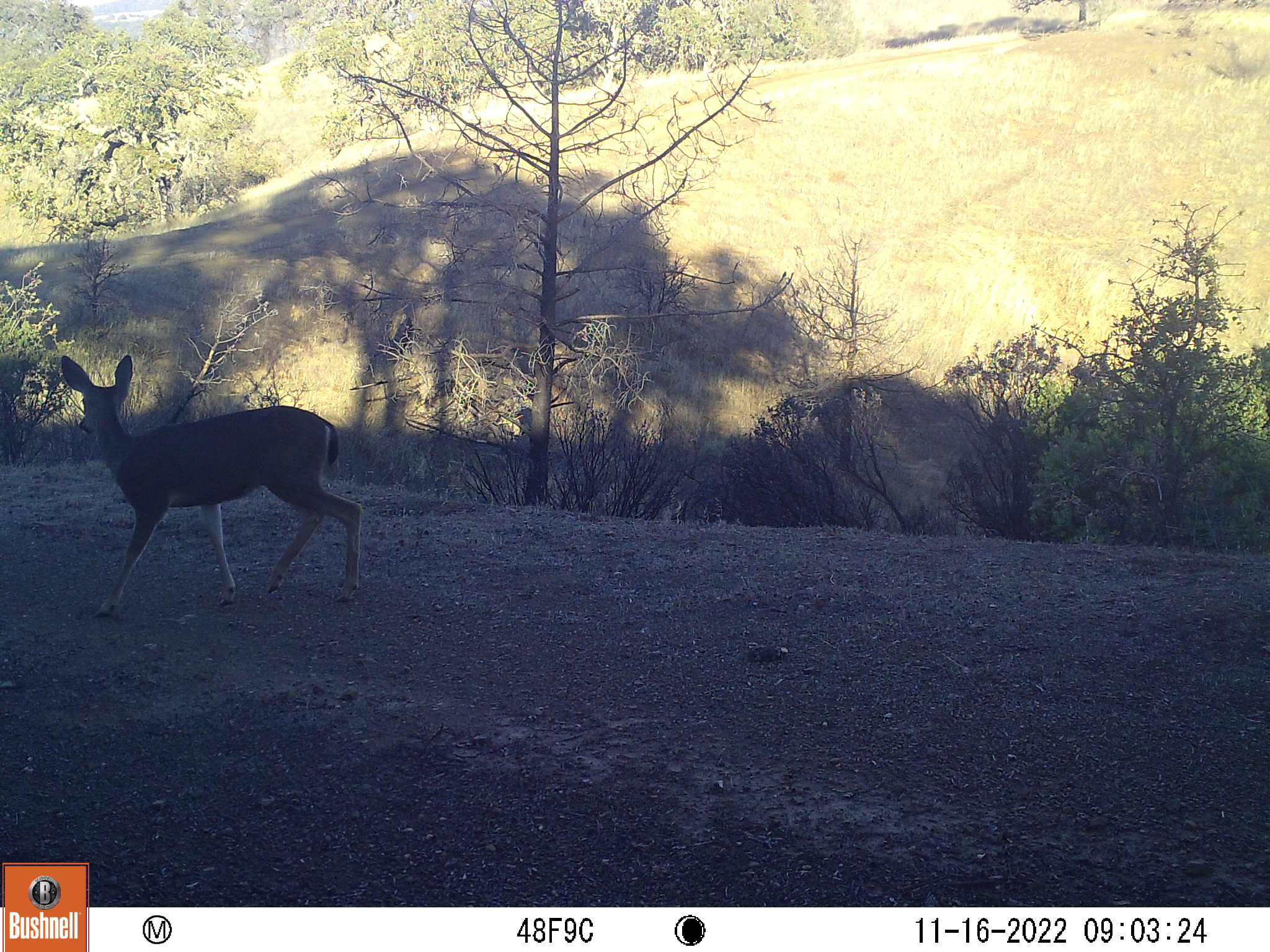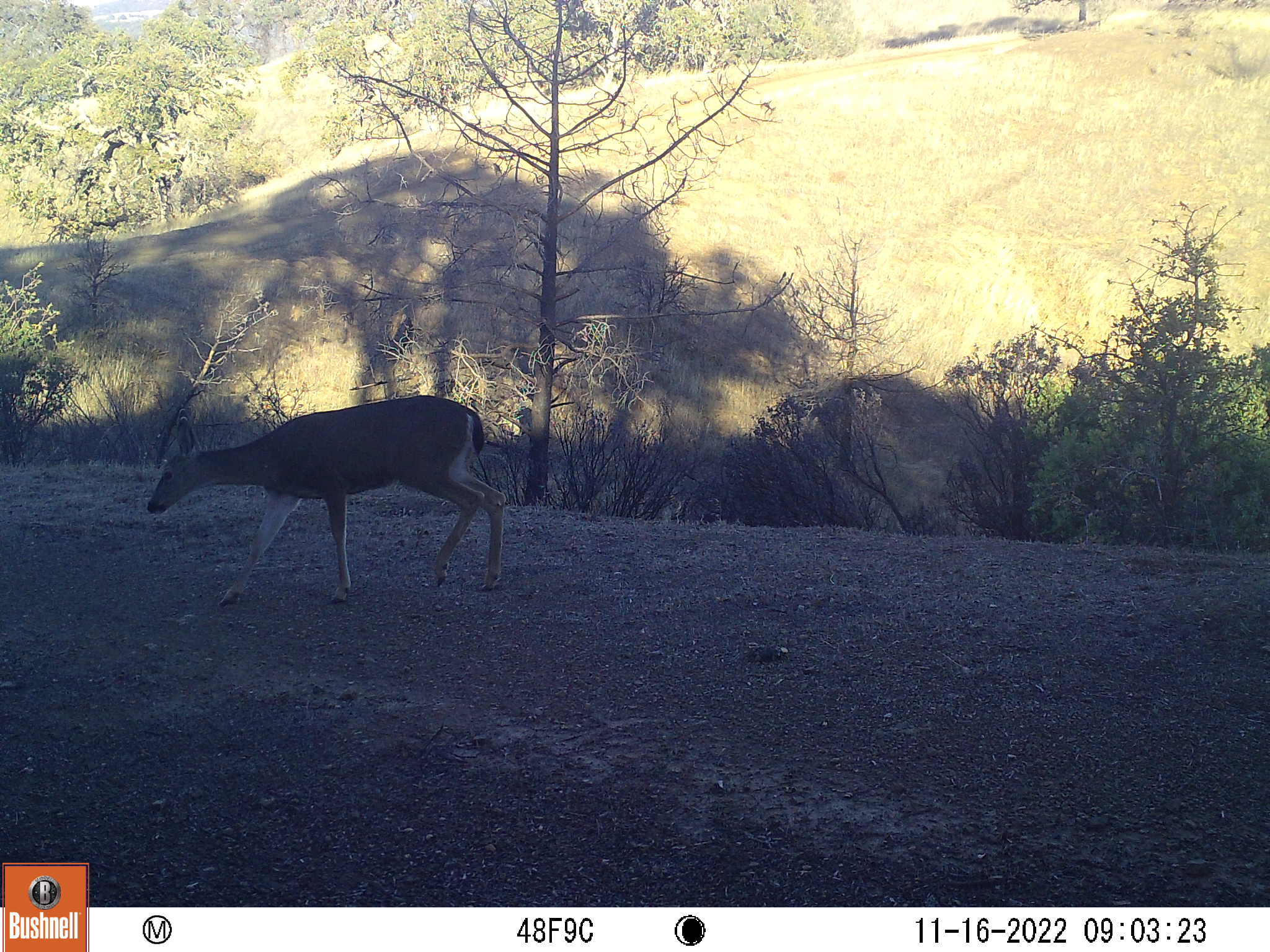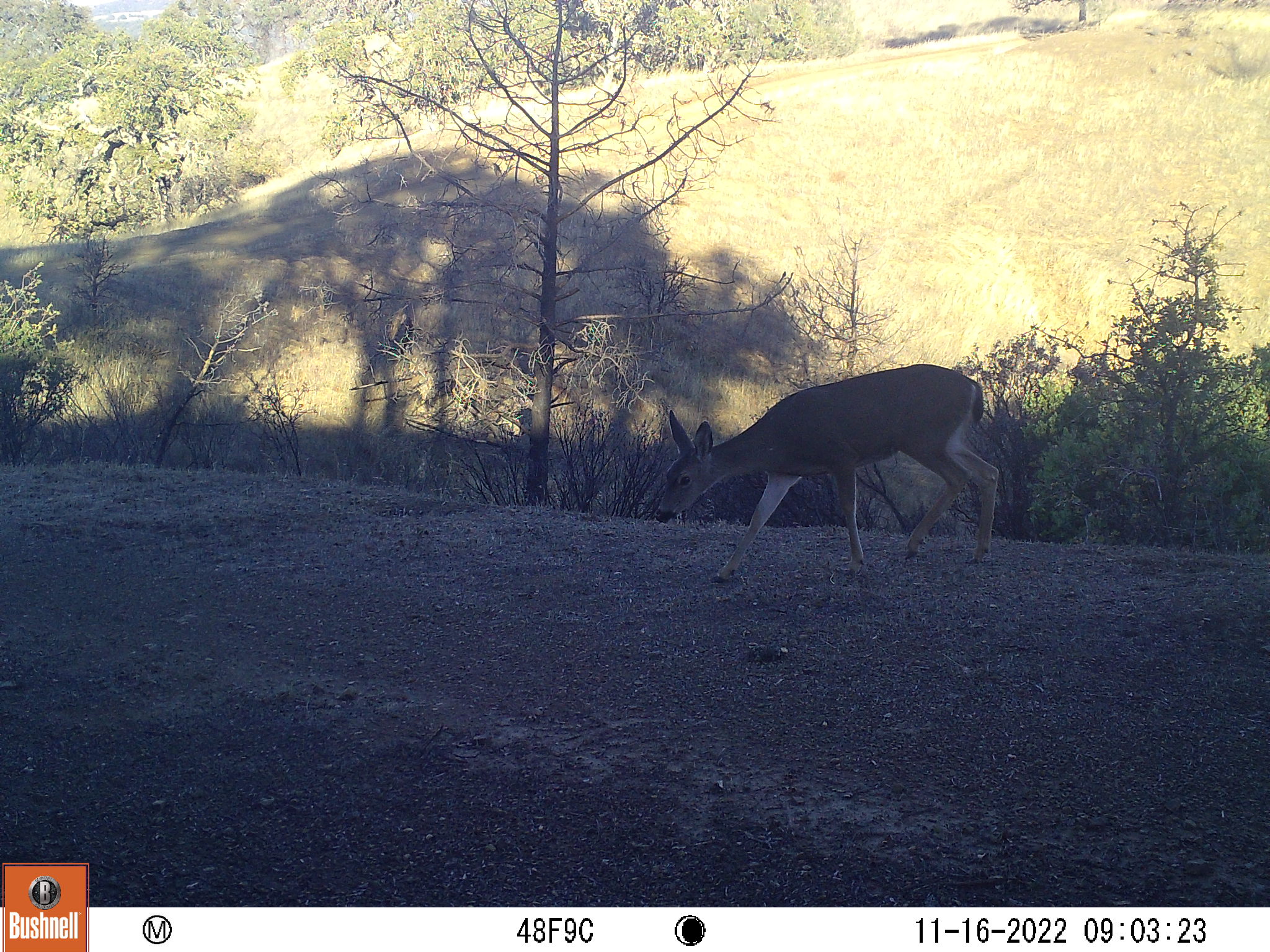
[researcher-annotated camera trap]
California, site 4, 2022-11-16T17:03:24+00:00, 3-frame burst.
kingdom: Animalia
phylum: Chordata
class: Mammalia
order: Artiodactyla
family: Cervidae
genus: Odocoileus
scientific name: Odocoileus hemionus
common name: mule deer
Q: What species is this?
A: Mule deer (Odocoileus hemionus).